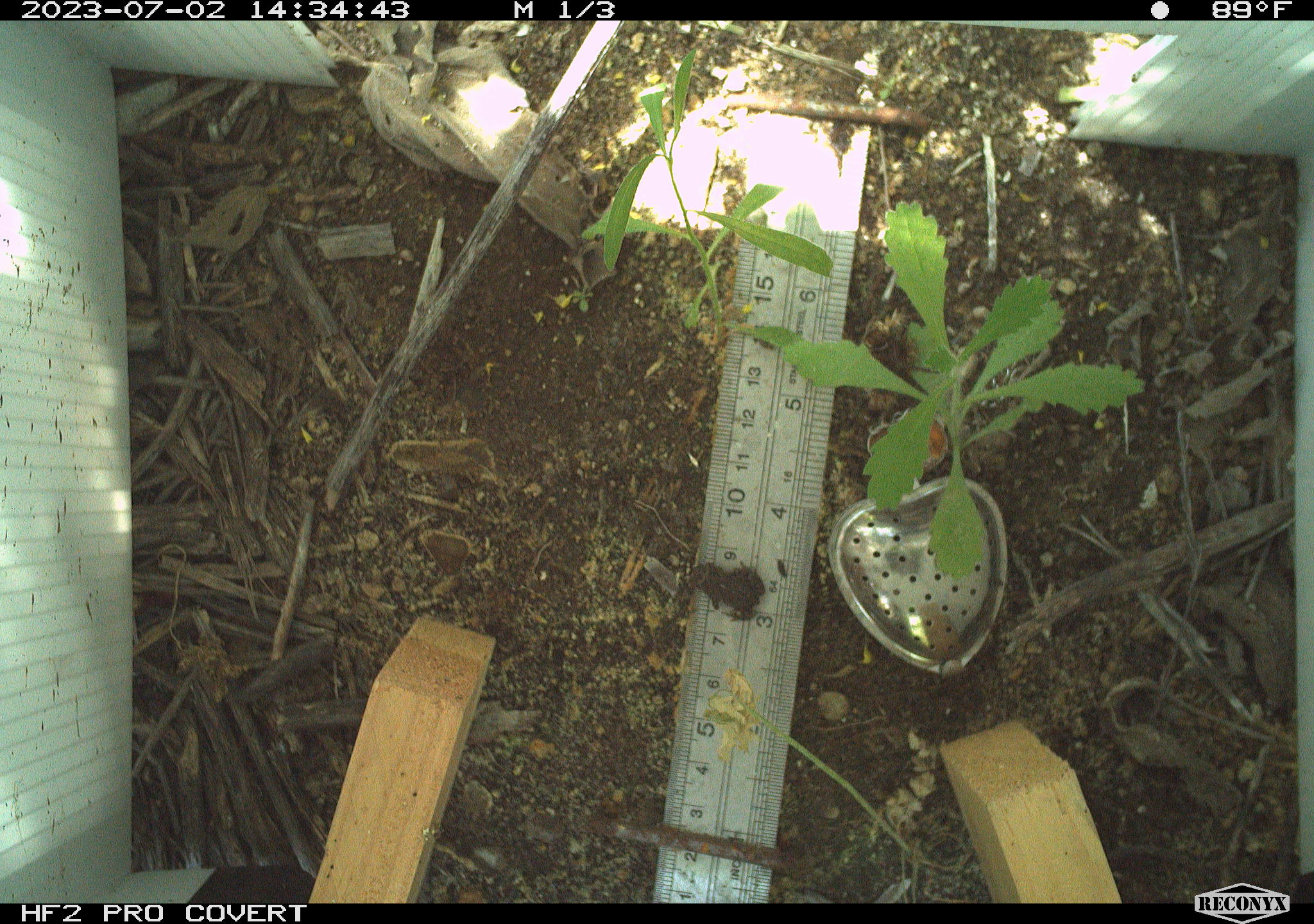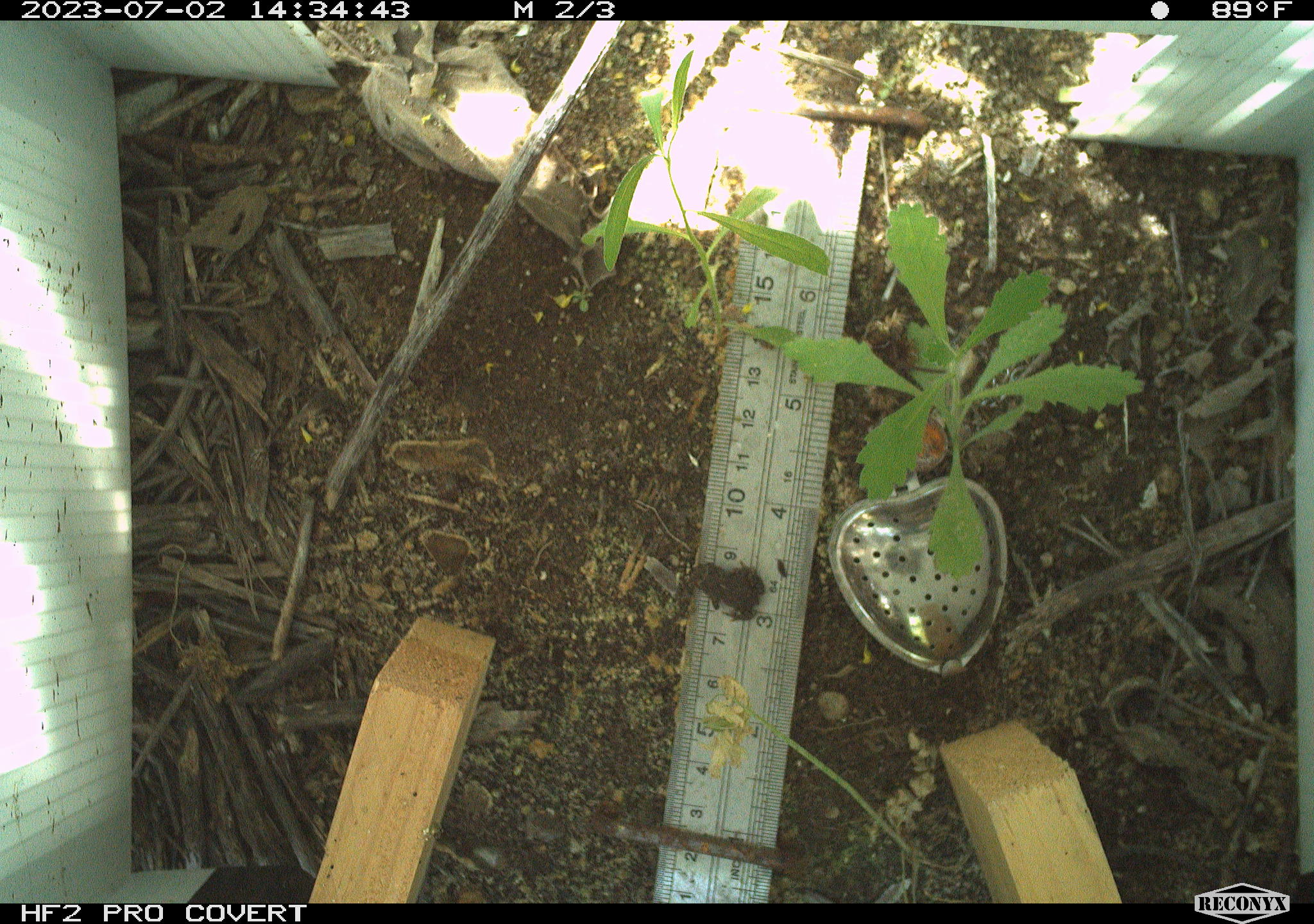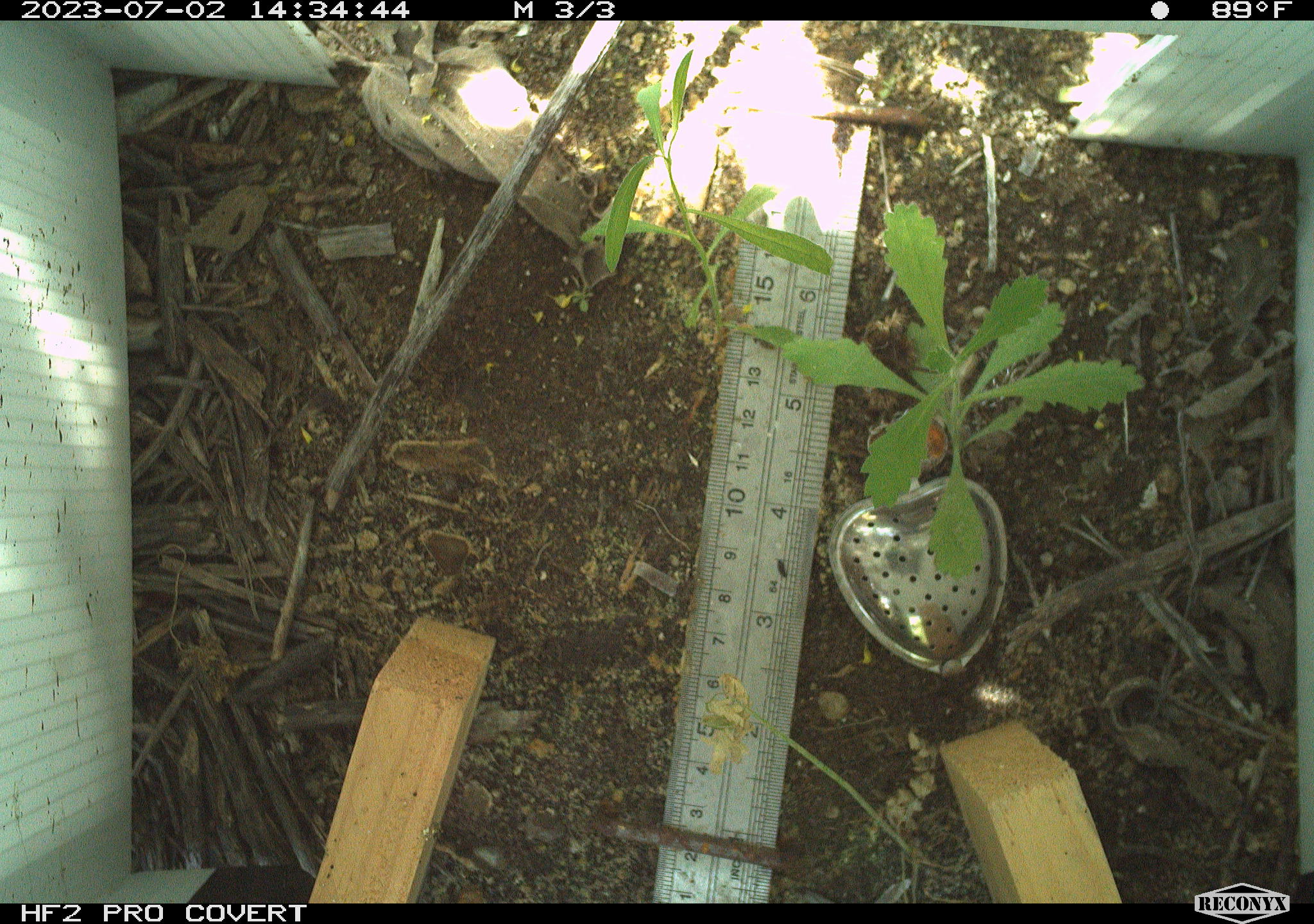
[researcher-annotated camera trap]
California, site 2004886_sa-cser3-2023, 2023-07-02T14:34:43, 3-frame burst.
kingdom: Animalia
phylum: Chordata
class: Amphibia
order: Anura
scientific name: Anura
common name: frogs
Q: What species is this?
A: Frogs (Anura).